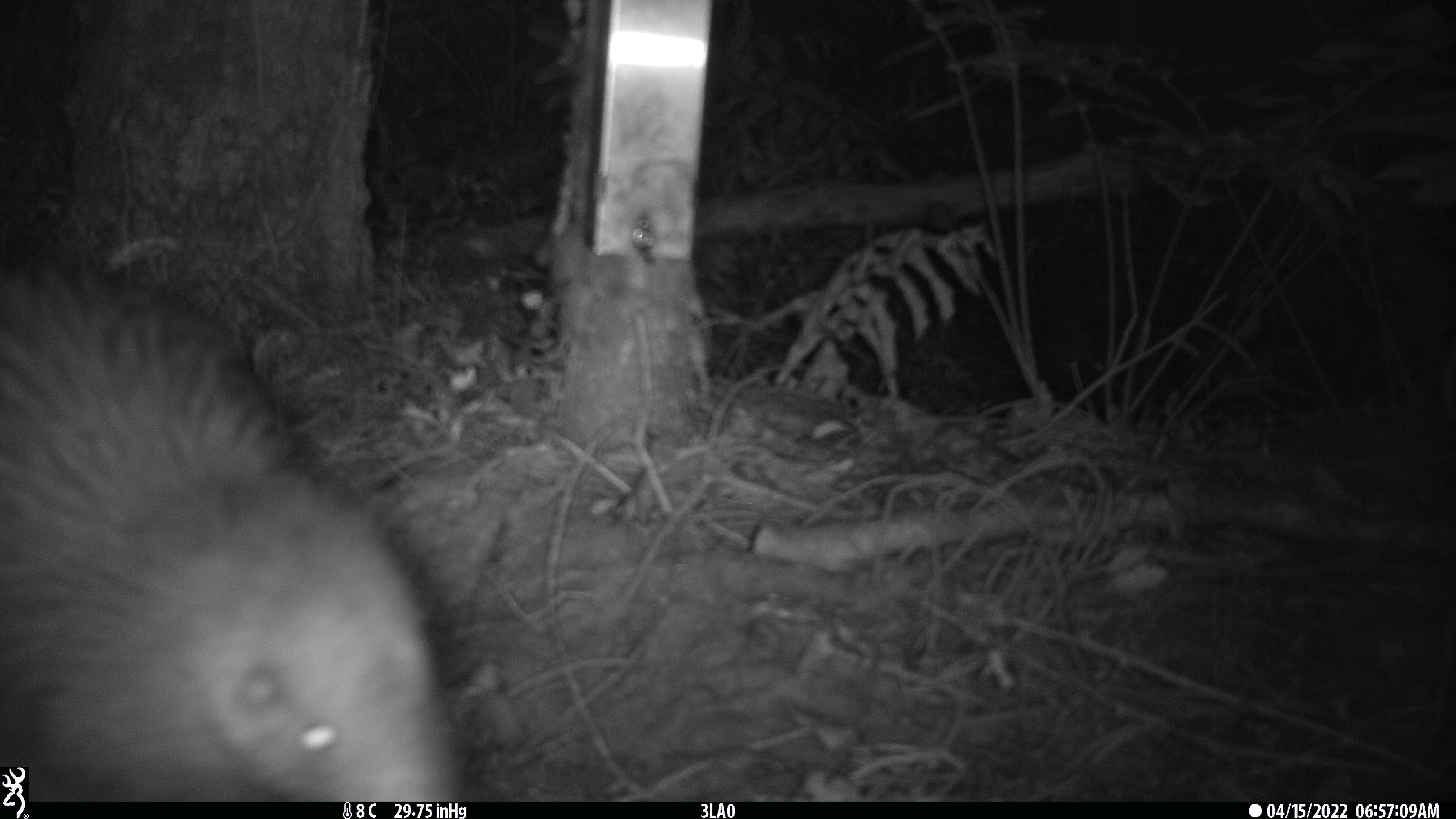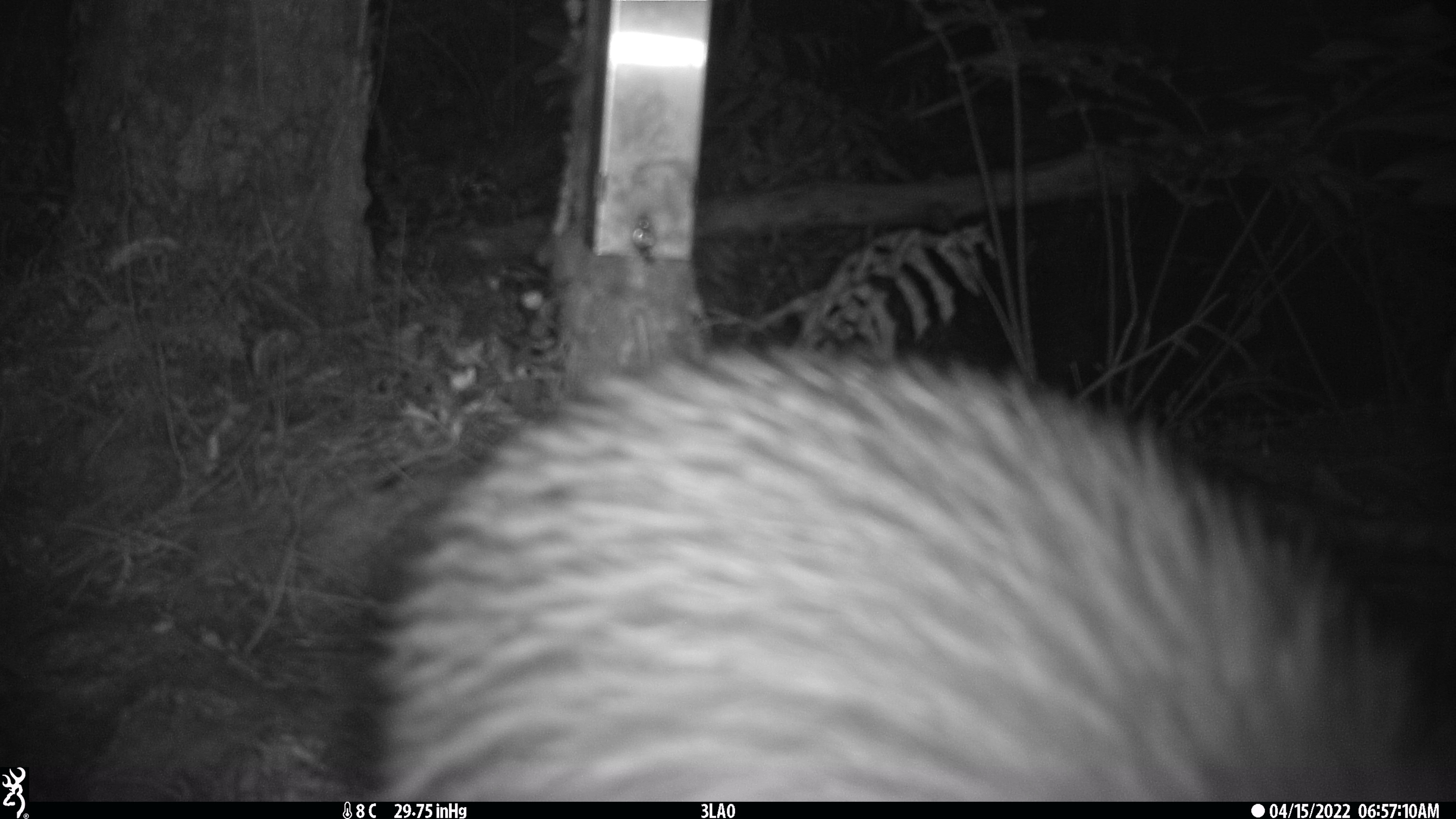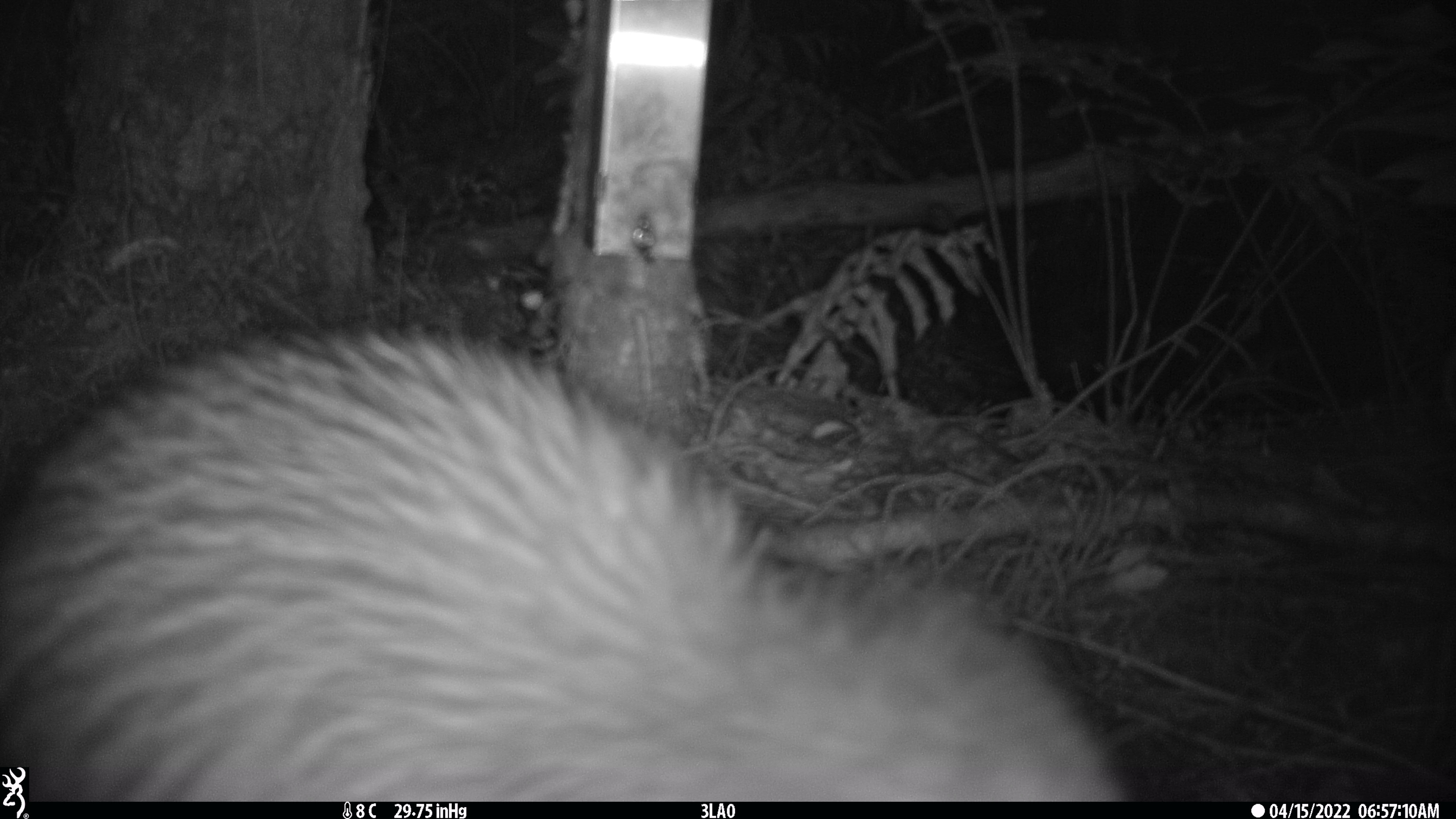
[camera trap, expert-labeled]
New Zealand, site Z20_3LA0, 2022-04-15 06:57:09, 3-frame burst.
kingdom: Animalia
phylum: Chordata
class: Aves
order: Apterygiformes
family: Apterygidae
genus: Apteryx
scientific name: Apteryx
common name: kiwi